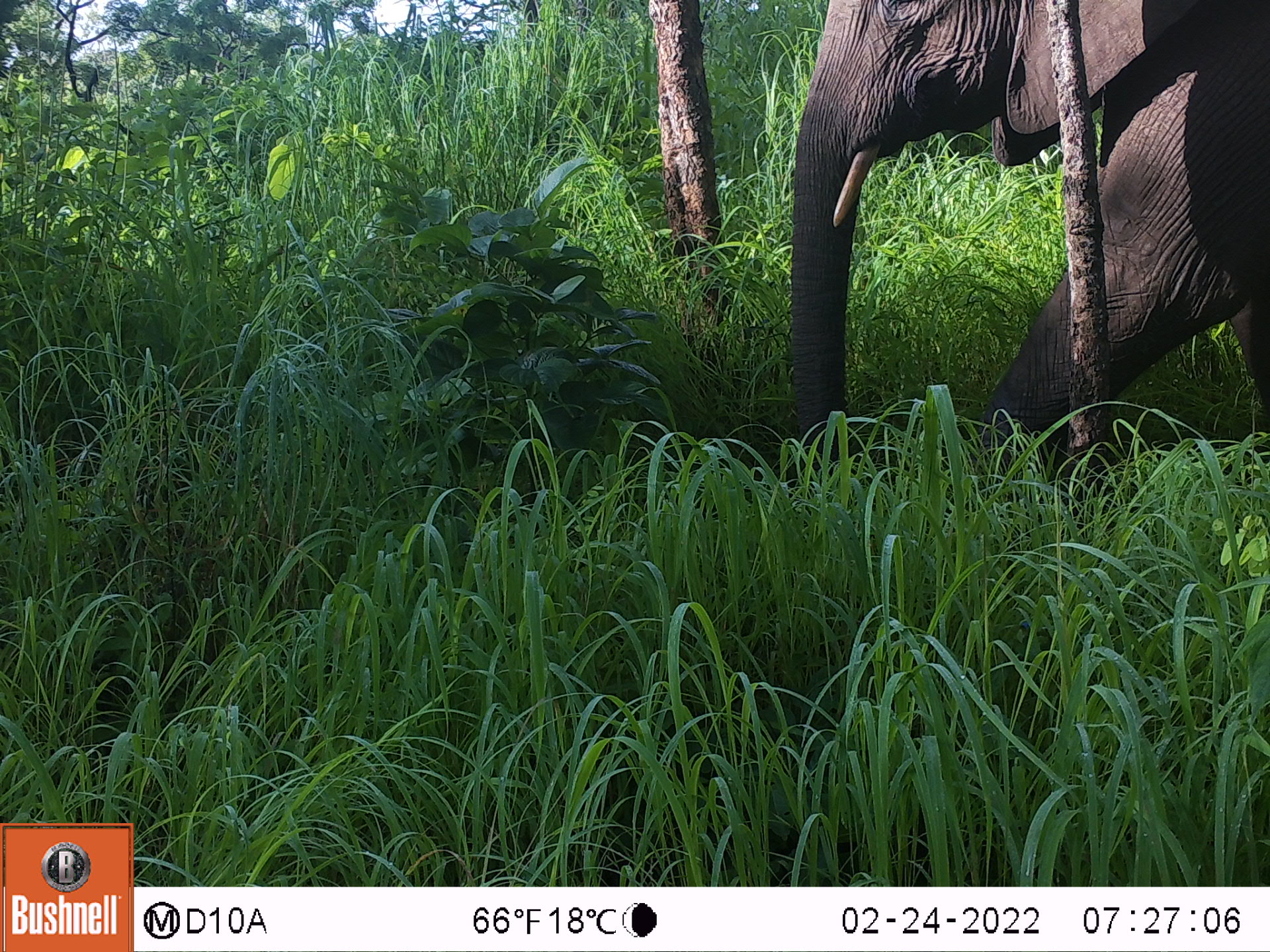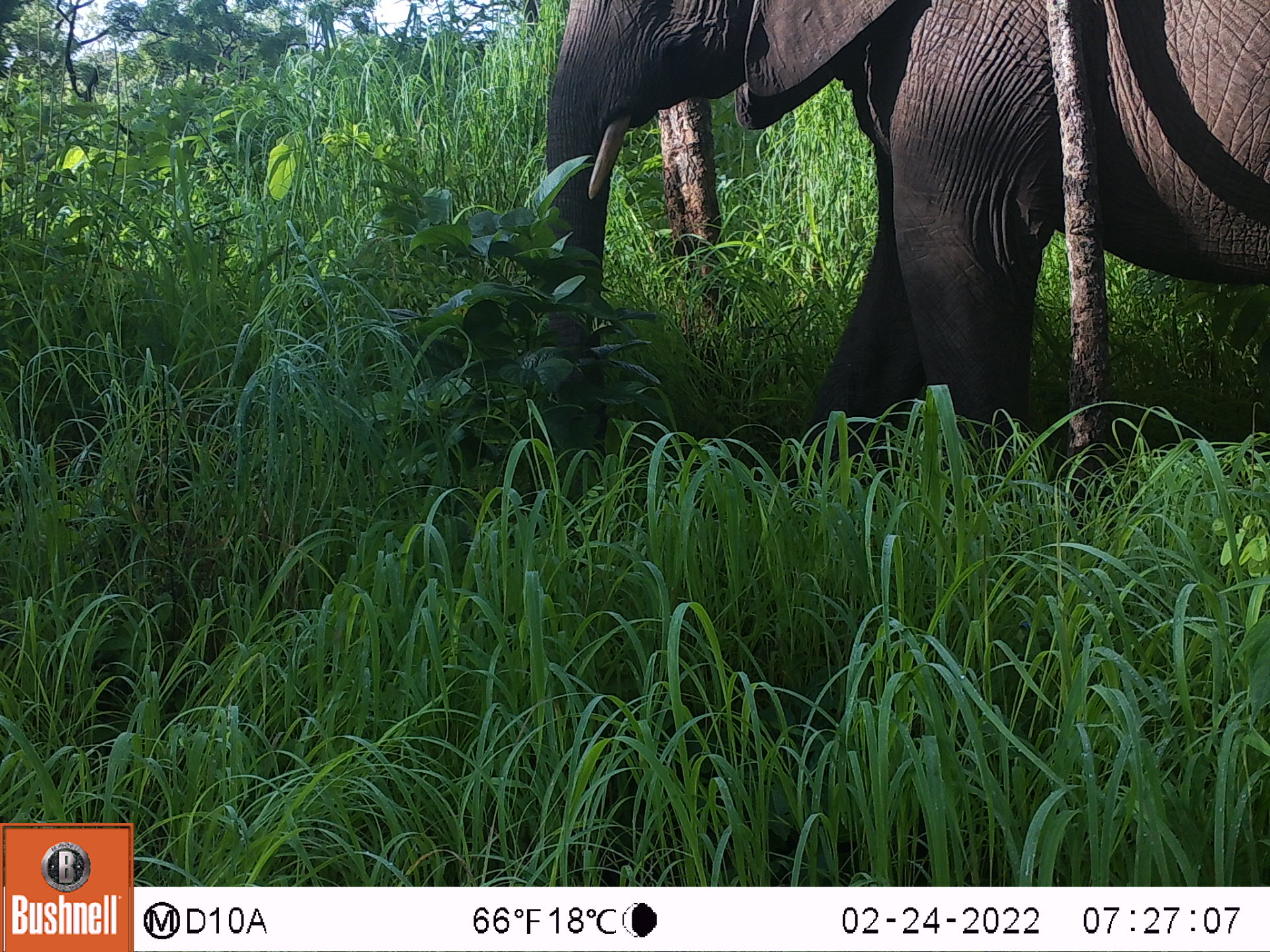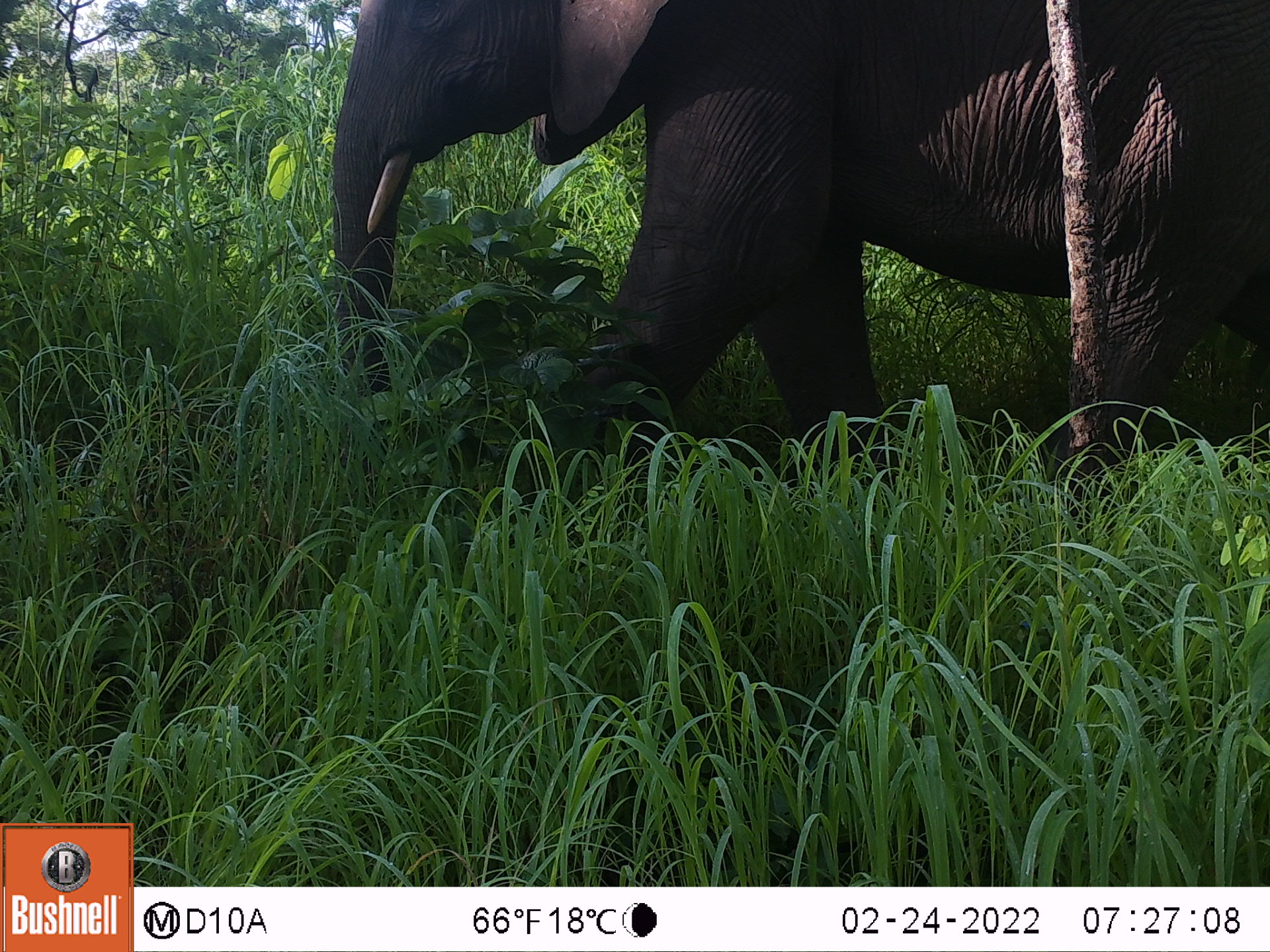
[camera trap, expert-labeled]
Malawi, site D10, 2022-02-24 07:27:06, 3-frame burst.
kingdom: Animalia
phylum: Chordata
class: Mammalia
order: Proboscidea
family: Elephantidae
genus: Loxodonta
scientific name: Loxodonta africana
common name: african savanna elephant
African savanna elephant (Loxodonta africana), count 1.